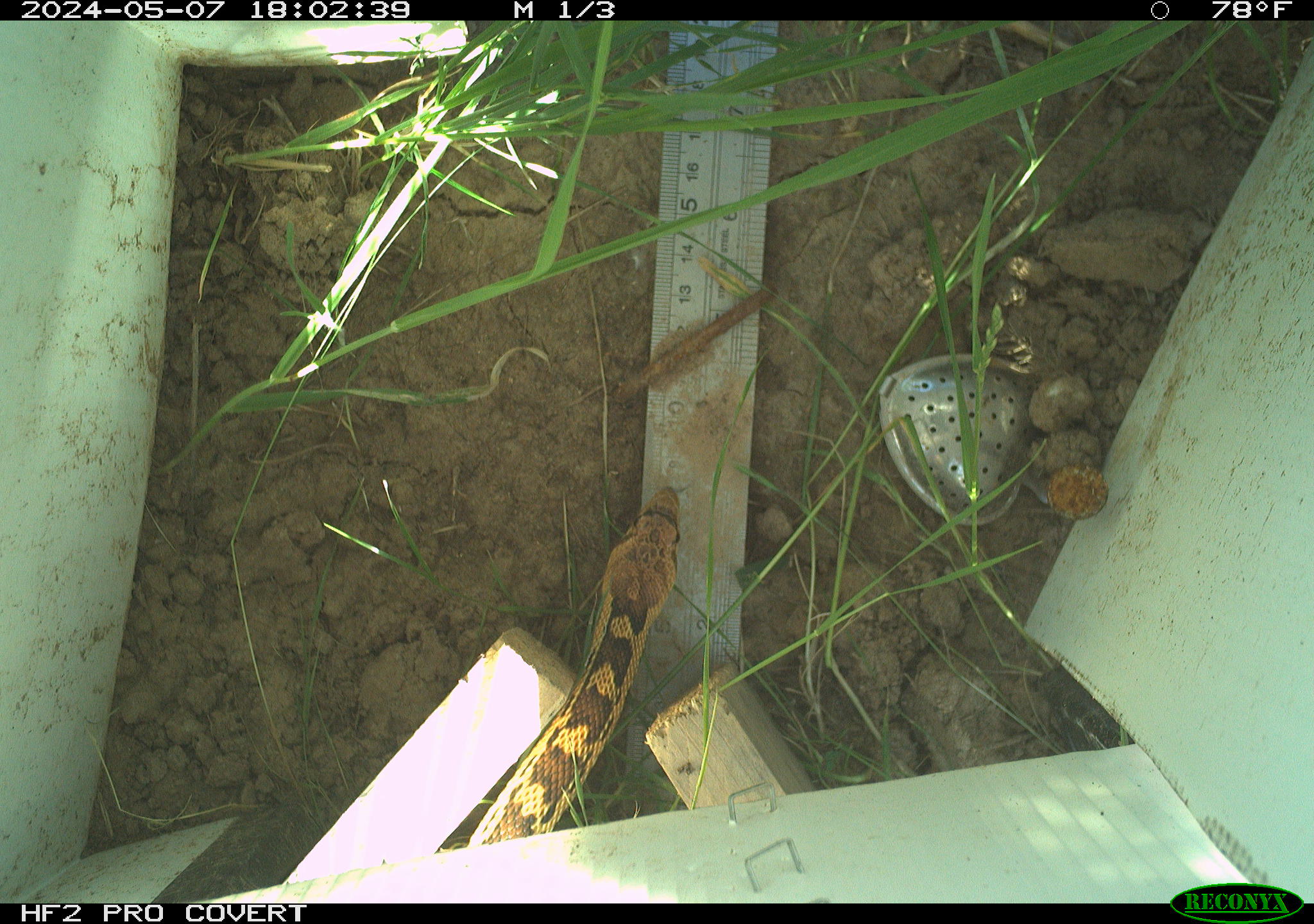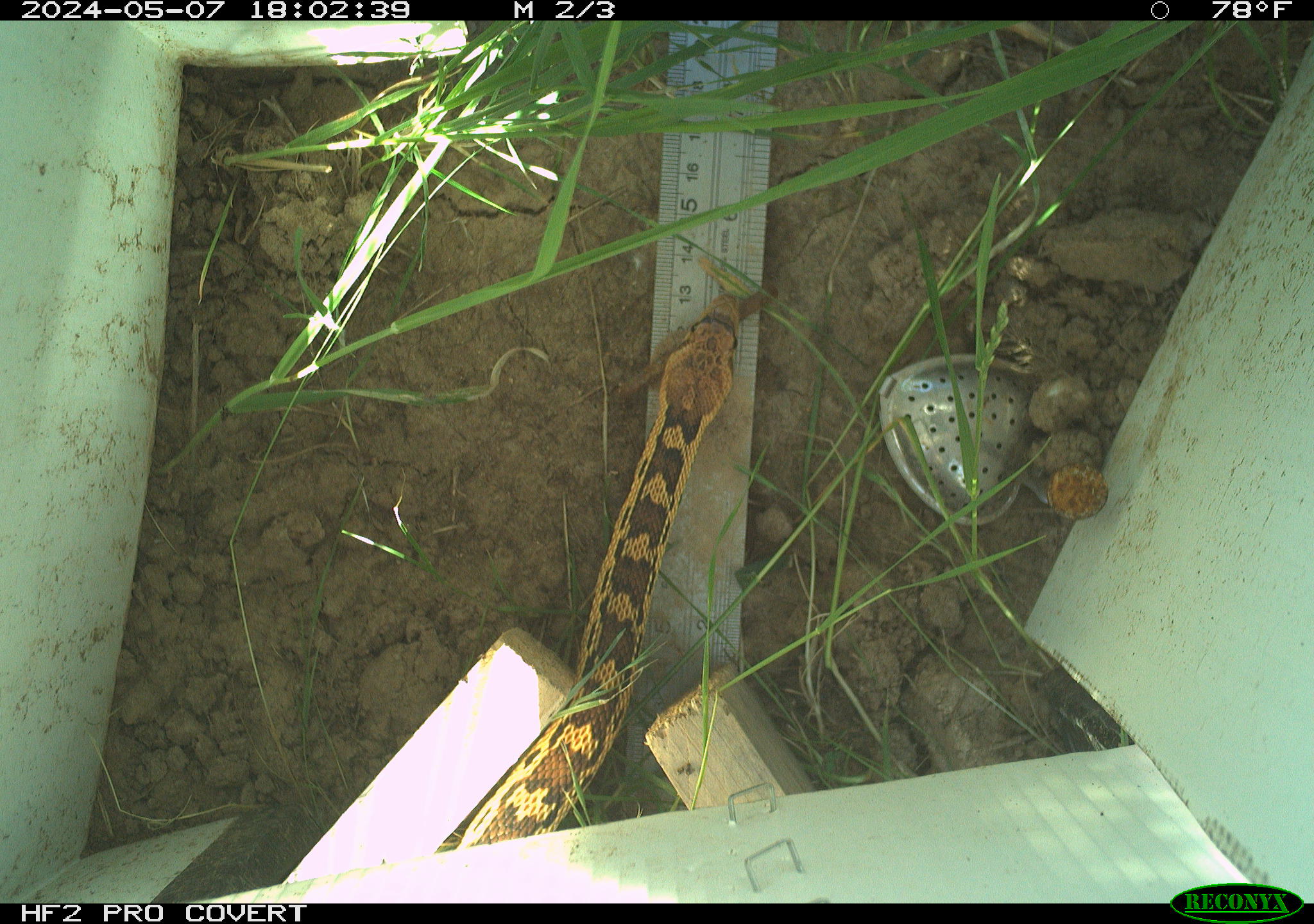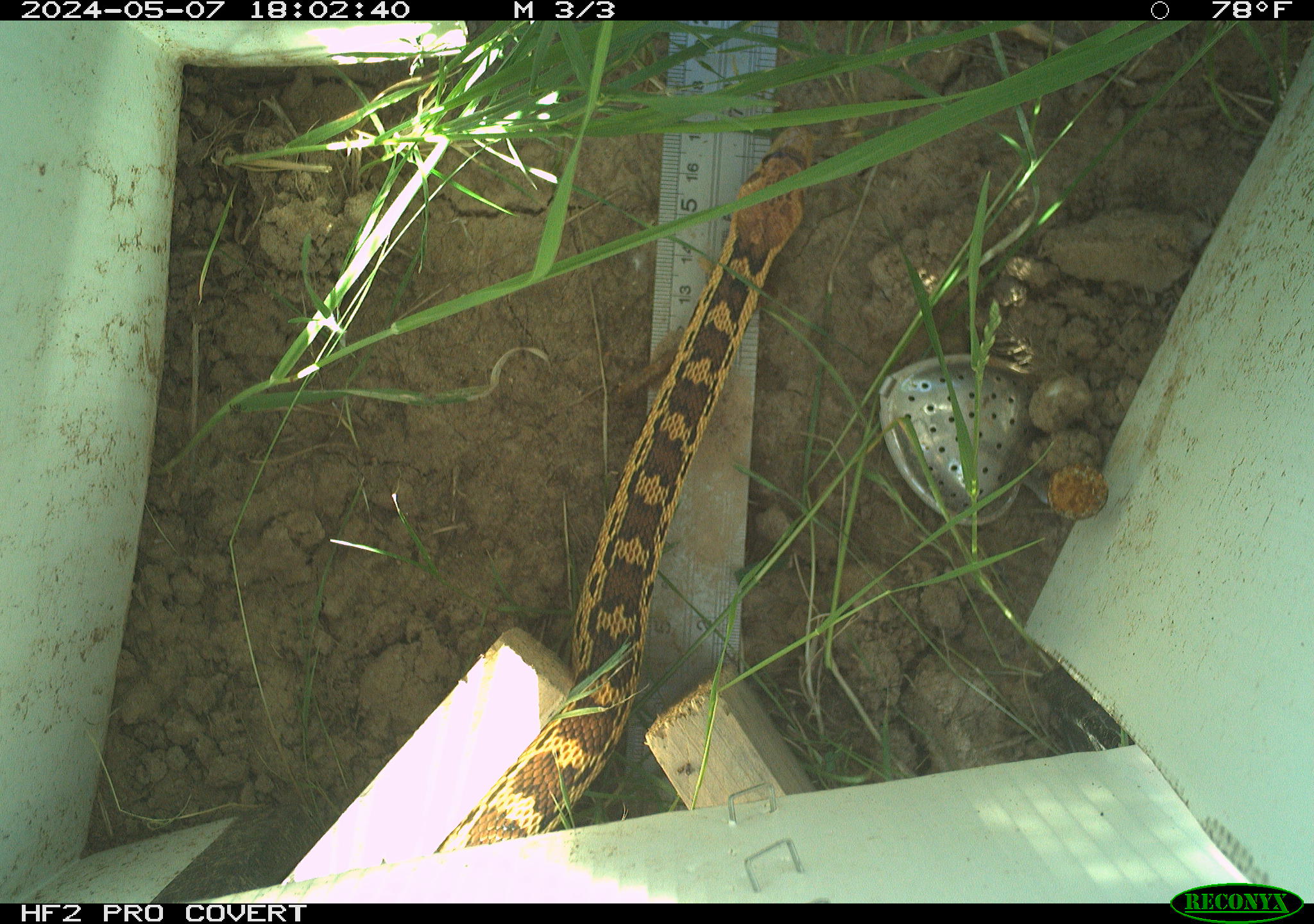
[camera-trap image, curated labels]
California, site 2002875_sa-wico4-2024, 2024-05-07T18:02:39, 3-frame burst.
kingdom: Animalia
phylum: Chordata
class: Reptilia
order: Squamata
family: Colubridae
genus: Pituophis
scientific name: Pituophis catenifer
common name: gophersnake